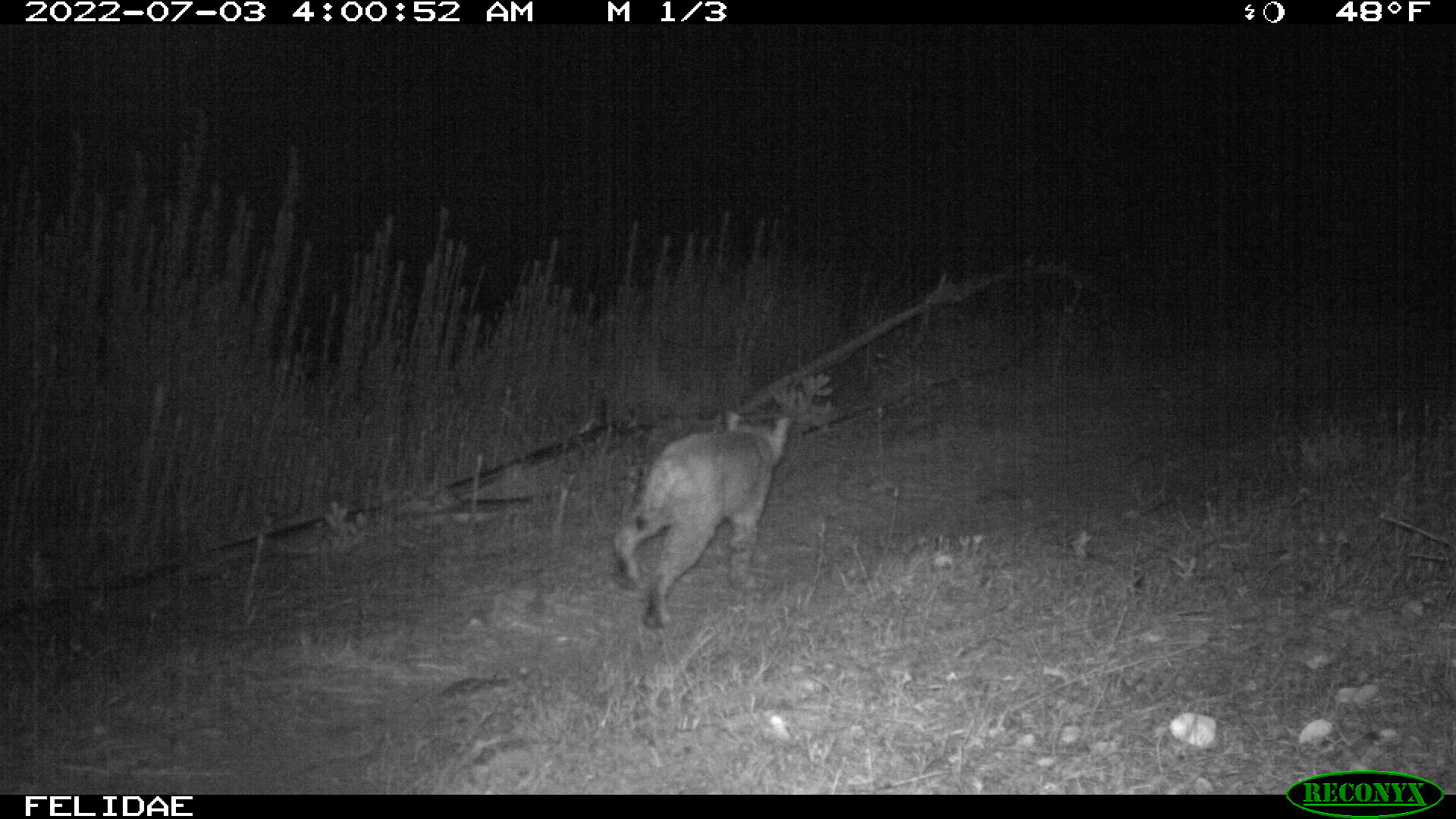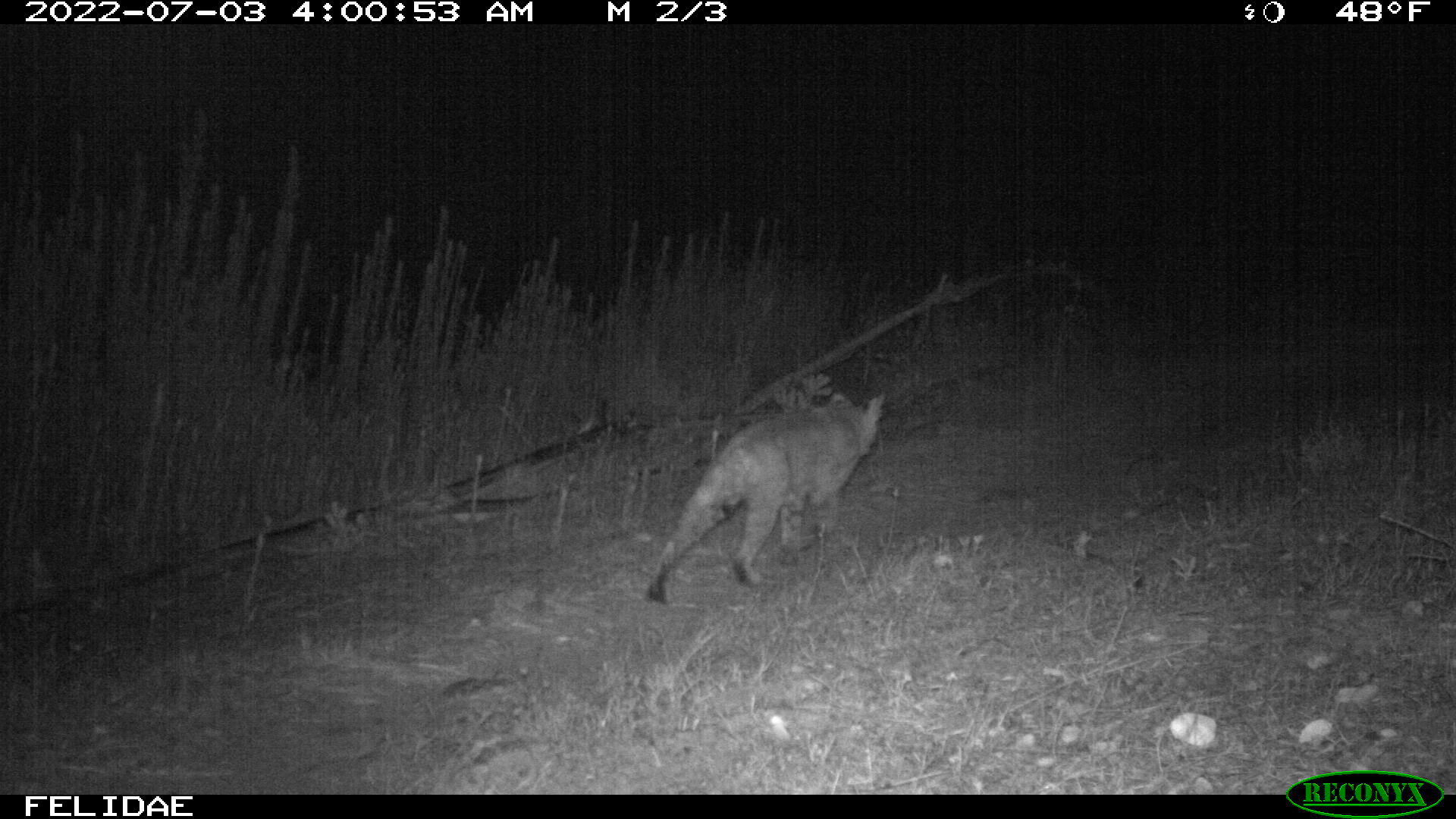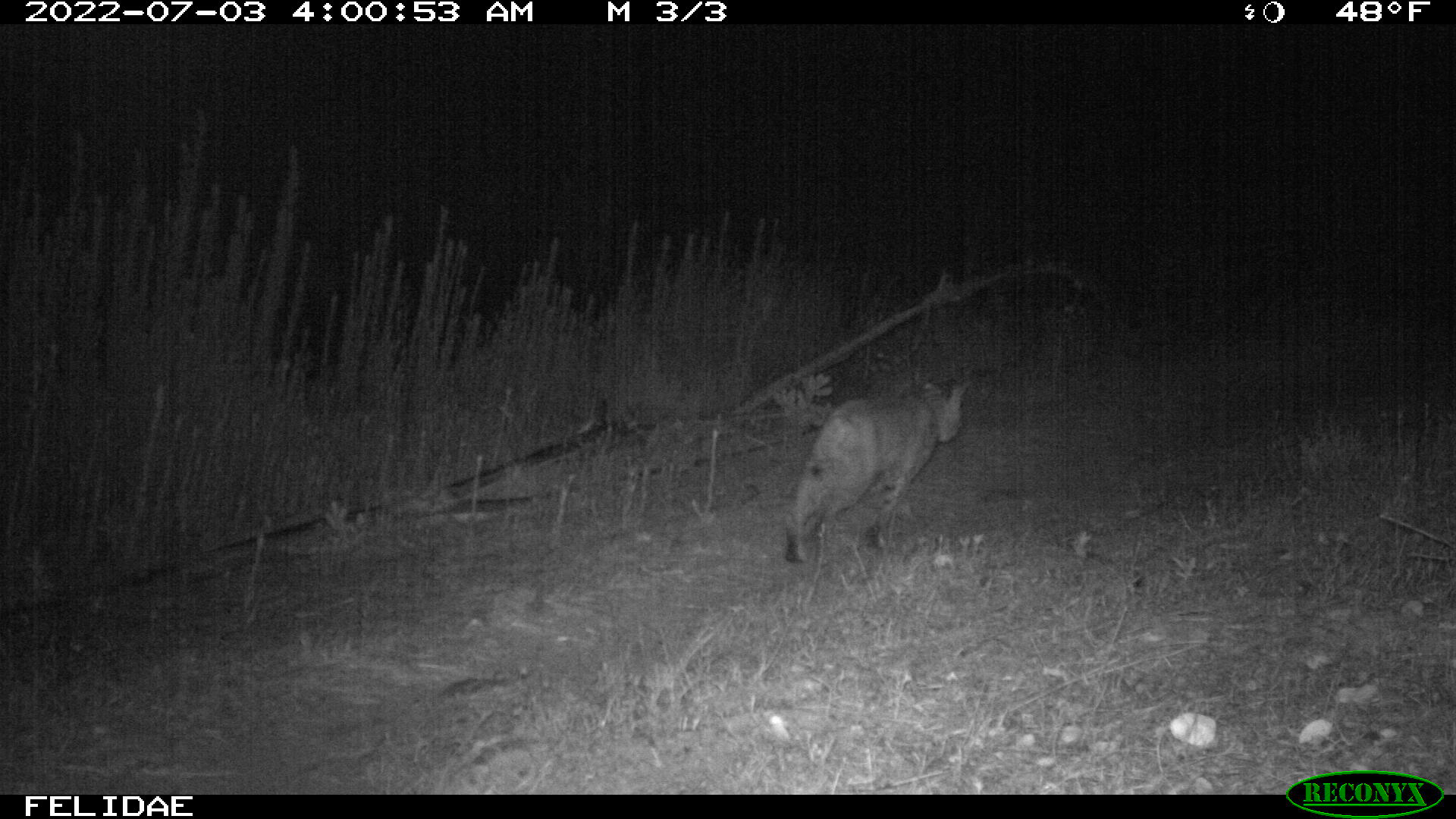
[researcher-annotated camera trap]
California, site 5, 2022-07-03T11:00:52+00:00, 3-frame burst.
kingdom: Animalia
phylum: Chordata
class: Mammalia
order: Carnivora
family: Felidae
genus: Lynx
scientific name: Lynx rufus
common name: bobcat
Bobcat (Lynx rufus).